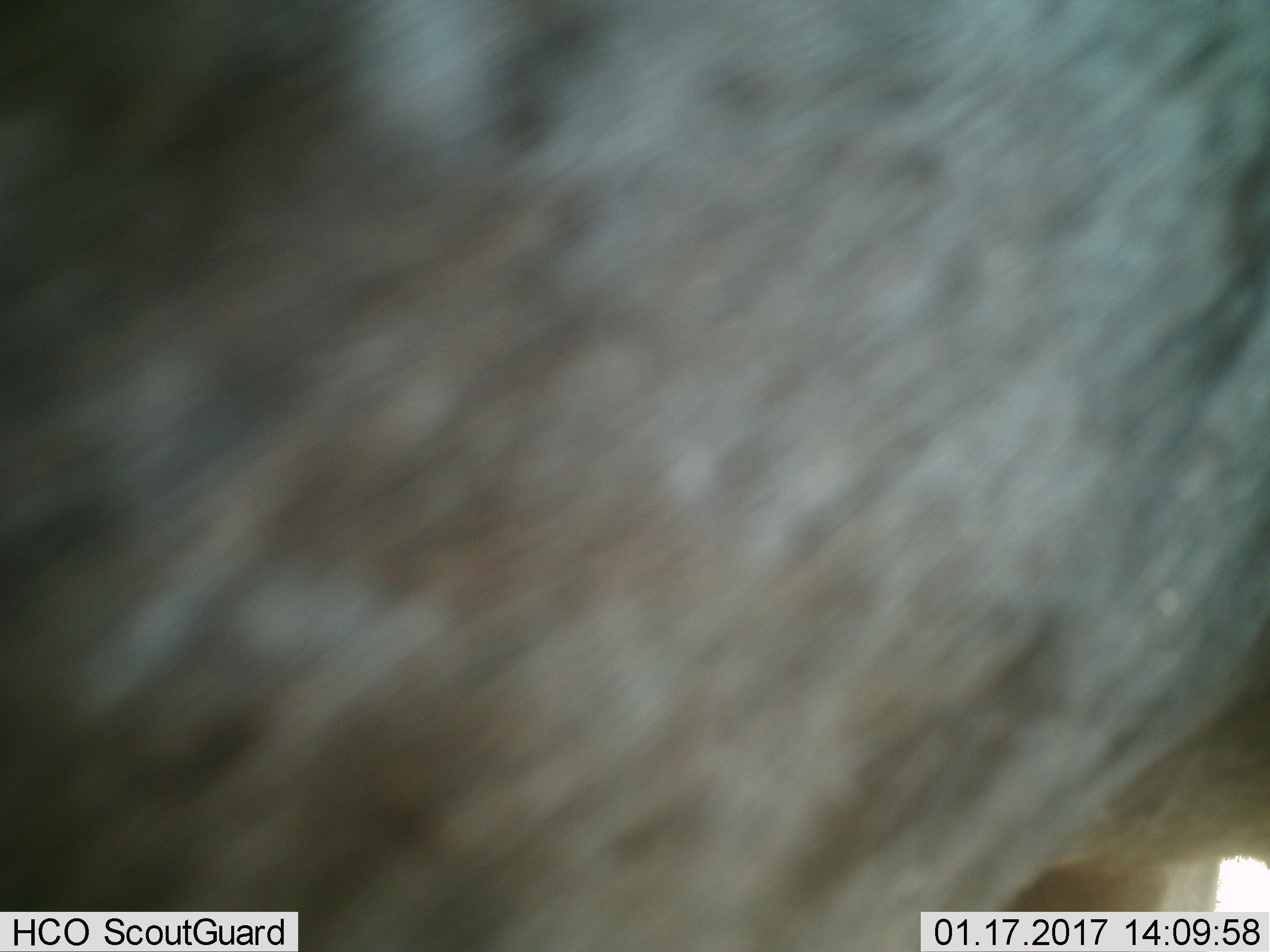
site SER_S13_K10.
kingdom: Animalia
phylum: Chordata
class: Mammalia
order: Artiodactyla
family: Bovidae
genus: Connochaetes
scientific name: Connochaetes taurinus taurinus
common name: blue wildebeest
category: wildebeestblue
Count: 1.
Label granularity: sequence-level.